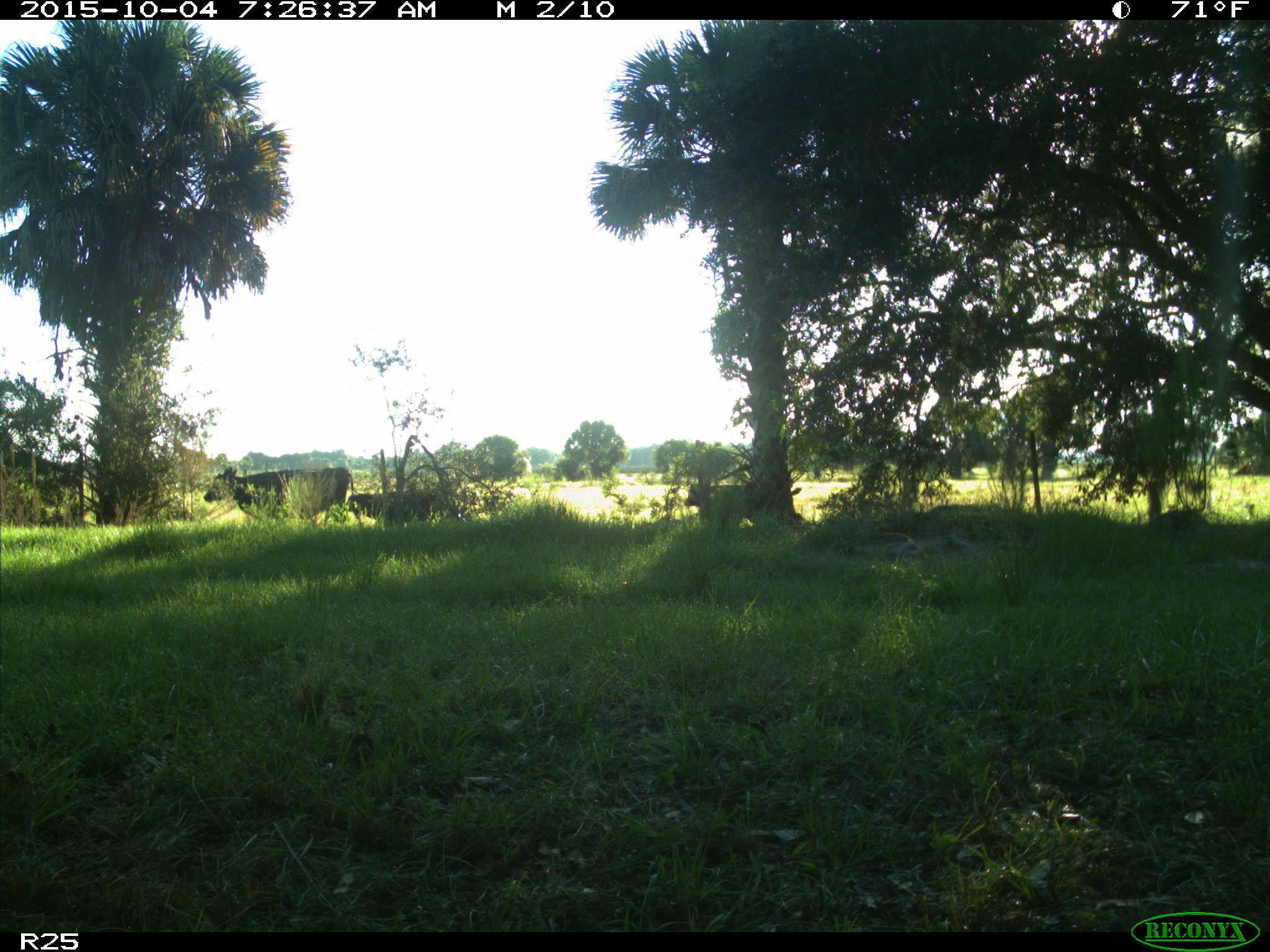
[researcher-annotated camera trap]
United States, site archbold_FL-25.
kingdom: Animalia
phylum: Chordata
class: Mammalia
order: Artiodactyla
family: Bovidae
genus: Bos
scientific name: Bos taurus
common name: domestic cow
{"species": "Bos taurus (domestic cow)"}